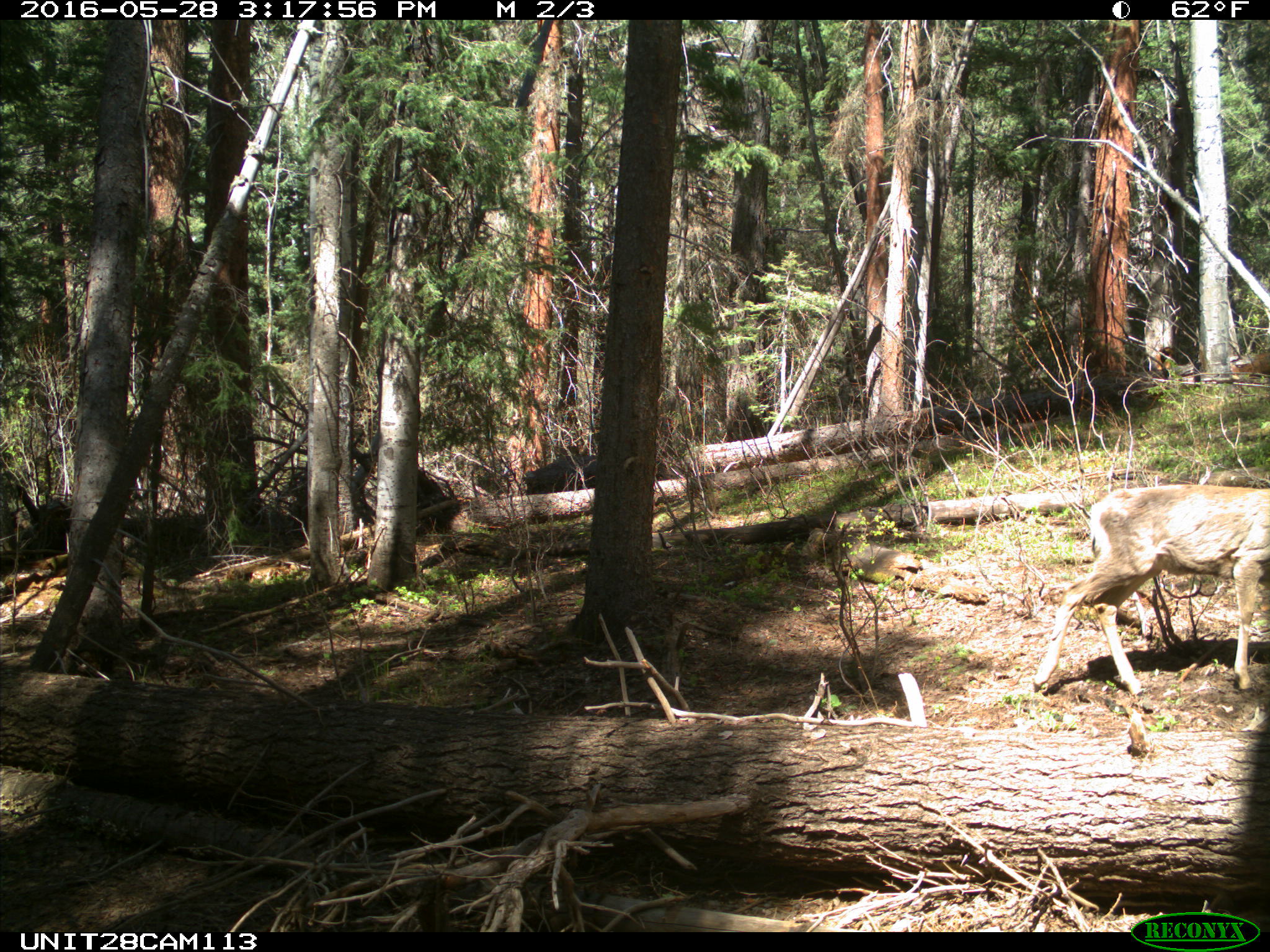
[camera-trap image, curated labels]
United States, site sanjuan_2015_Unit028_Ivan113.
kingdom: Animalia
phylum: Chordata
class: Mammalia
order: Artiodactyla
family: Cervidae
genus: Odocoileus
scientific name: Odocoileus hemionus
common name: mule deer